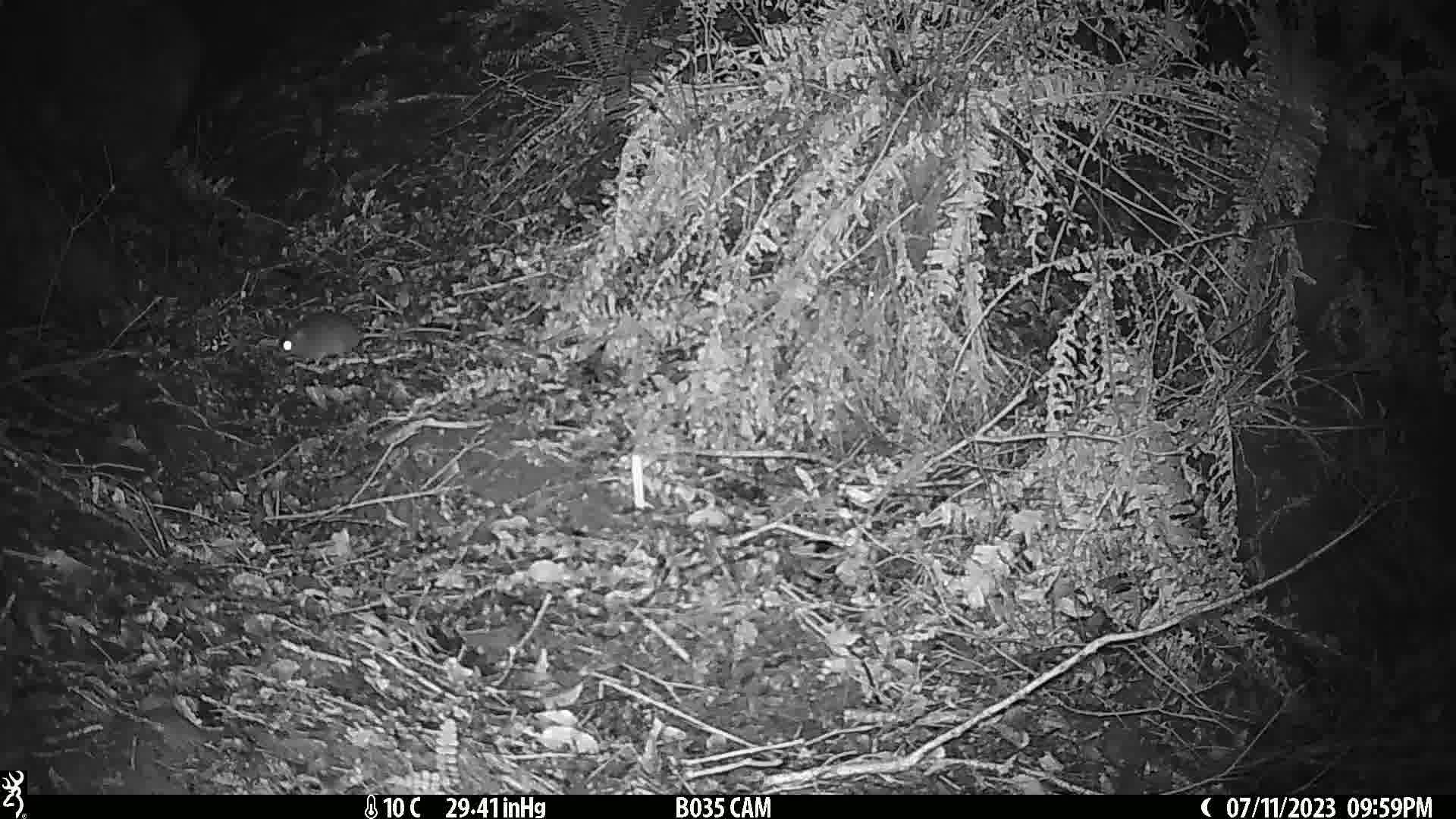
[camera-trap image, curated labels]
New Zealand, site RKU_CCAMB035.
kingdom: Animalia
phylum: Chordata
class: Mammalia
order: Rodentia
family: Muridae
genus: Rattus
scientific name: Rattus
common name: rat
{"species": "rat (Rattus)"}